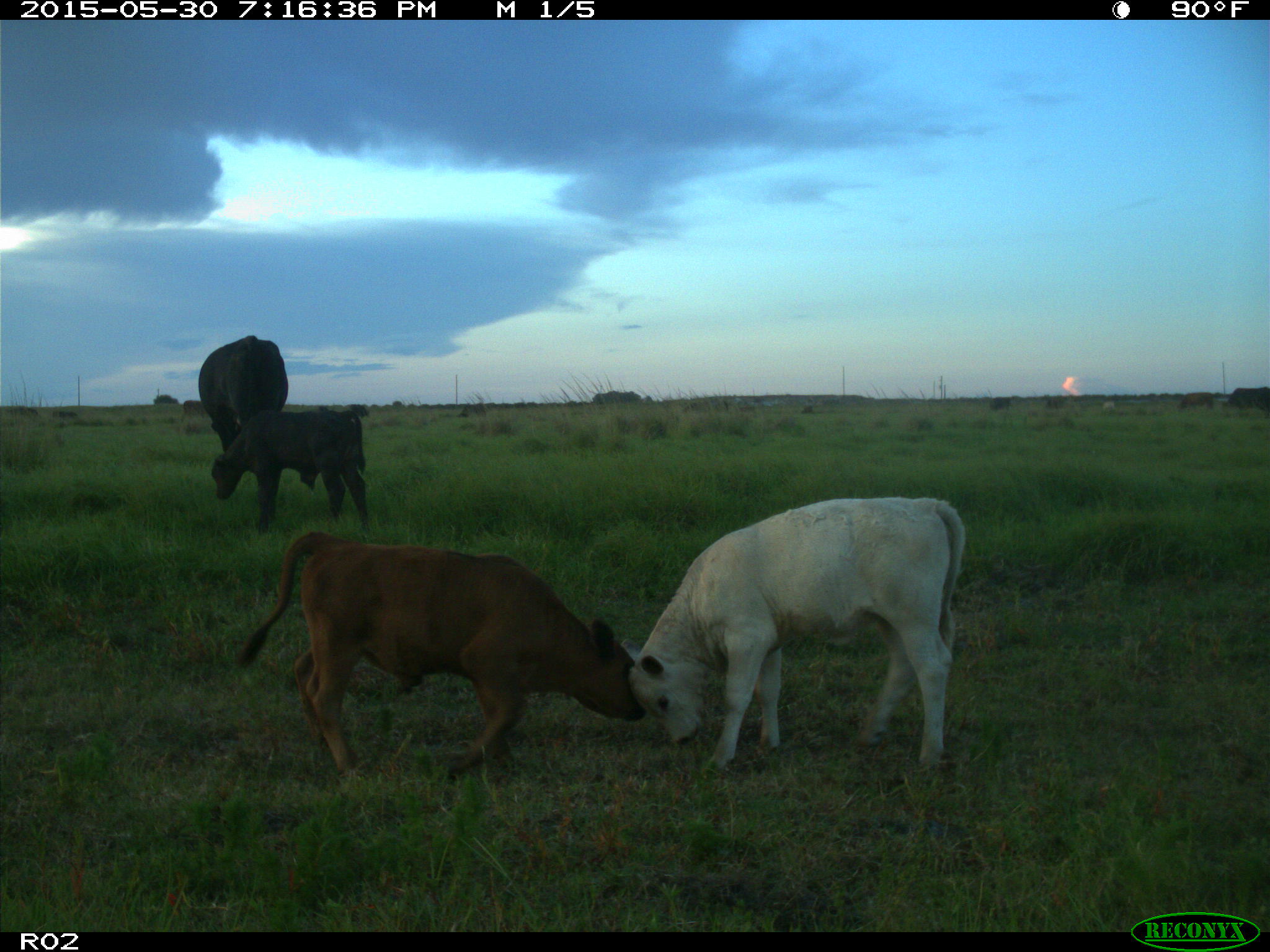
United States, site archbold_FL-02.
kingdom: Animalia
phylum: Chordata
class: Mammalia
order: Artiodactyla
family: Bovidae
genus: Bos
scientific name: Bos taurus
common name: domestic cow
Bos taurus (domestic cow).